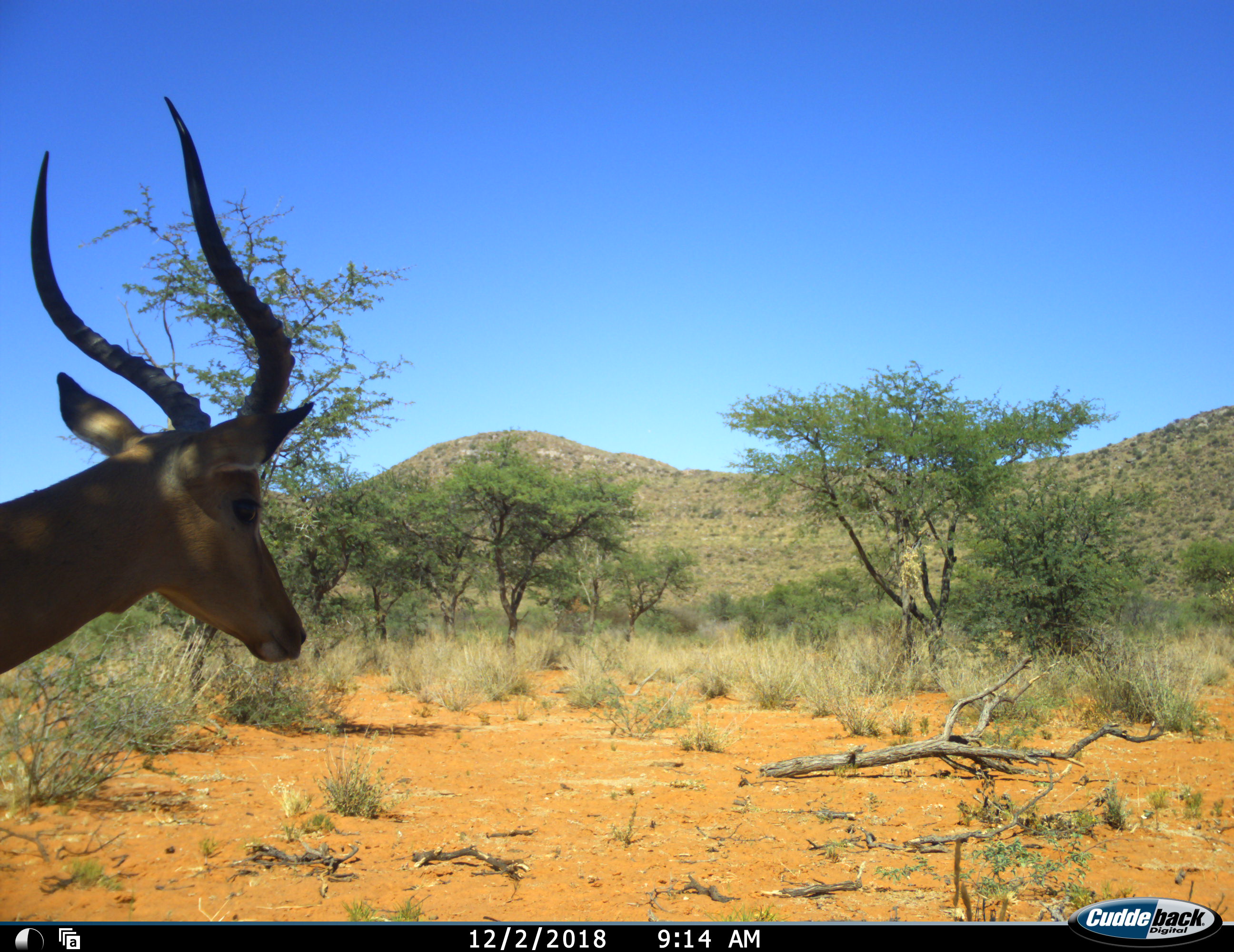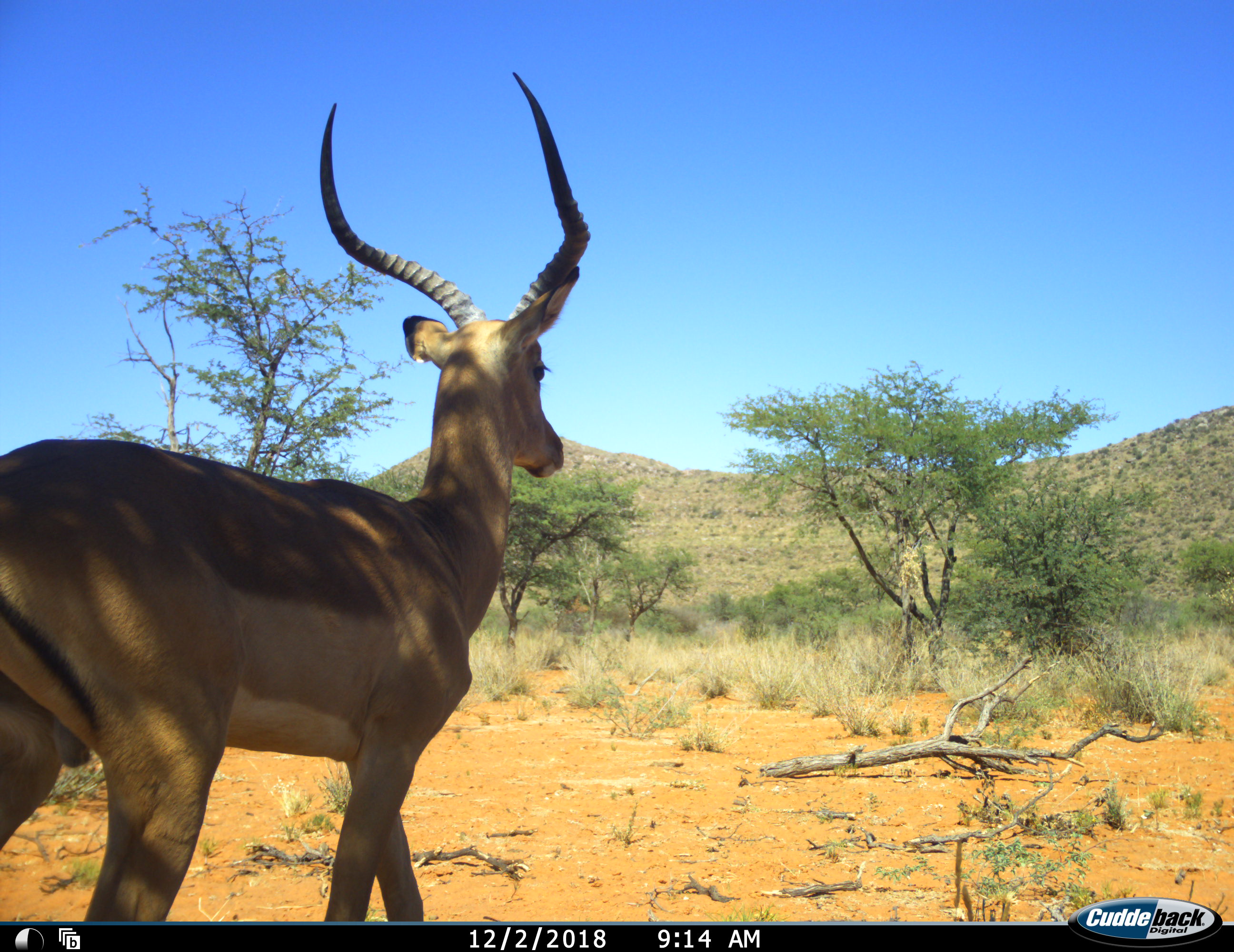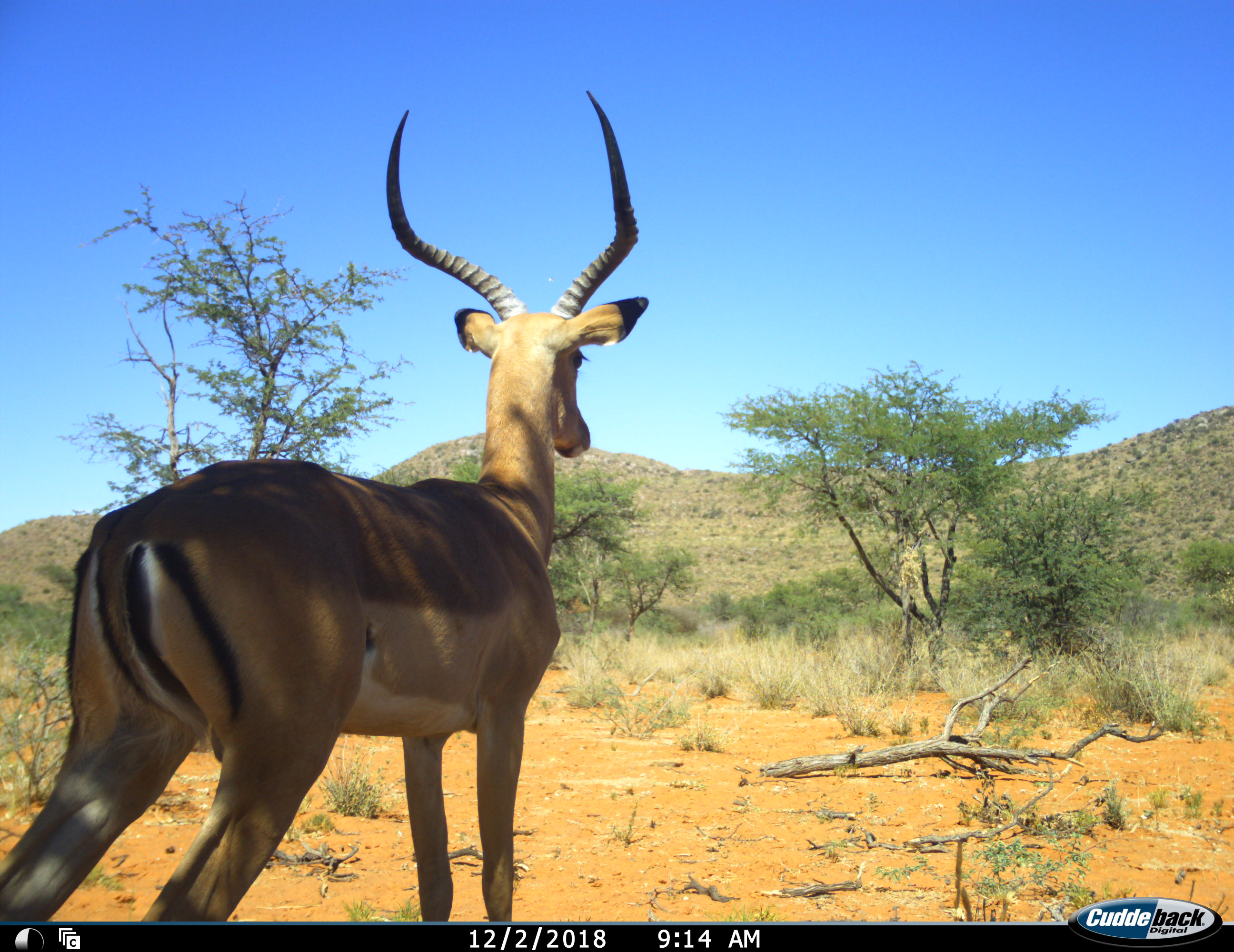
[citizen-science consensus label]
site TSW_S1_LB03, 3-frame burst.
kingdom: Animalia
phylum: Chordata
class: Mammalia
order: Artiodactyla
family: Bovidae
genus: Aepyceros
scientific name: Aepyceros melampus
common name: impala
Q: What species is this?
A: Impala (Aepyceros melampus).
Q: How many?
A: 1.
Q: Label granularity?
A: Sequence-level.